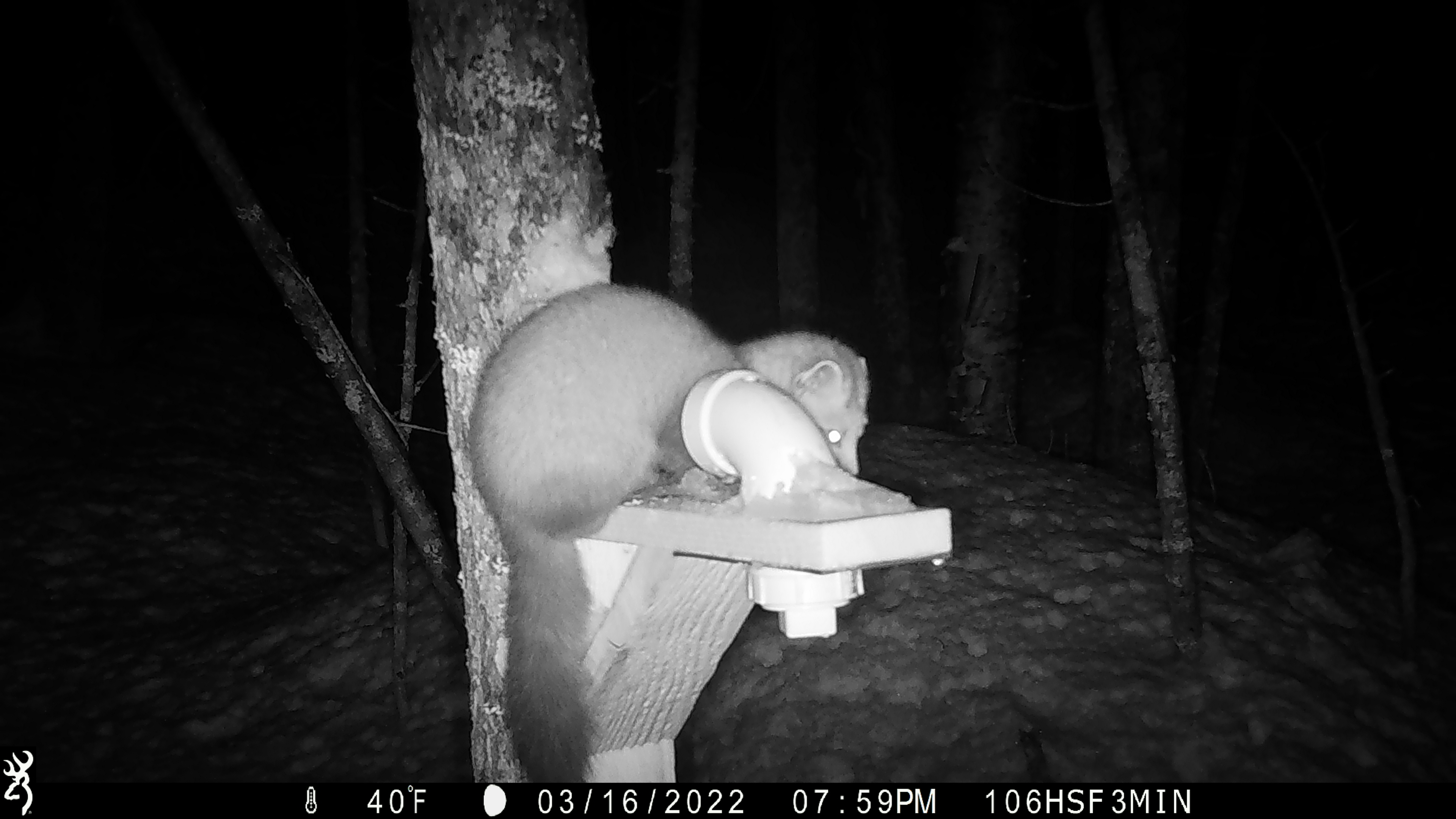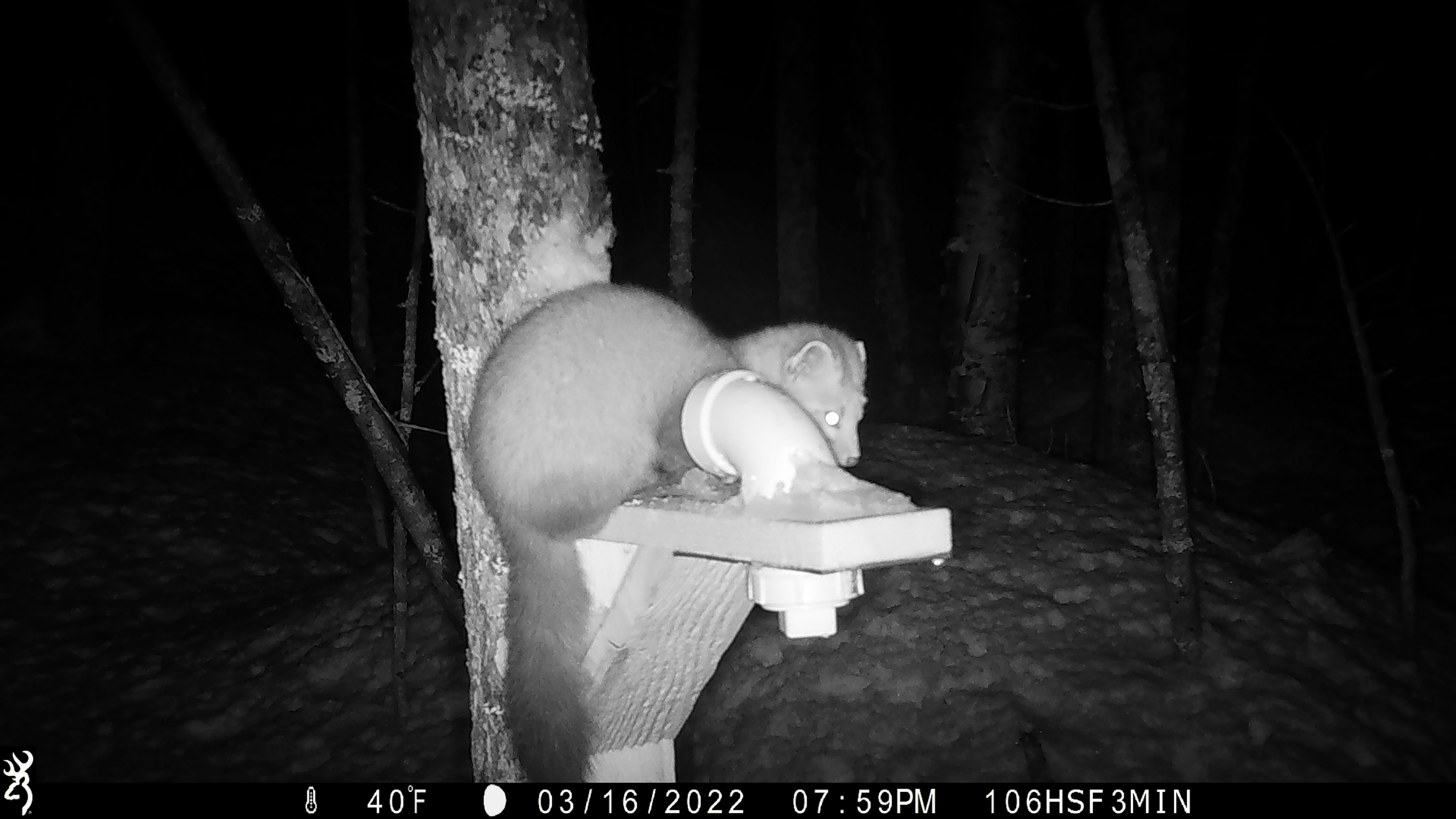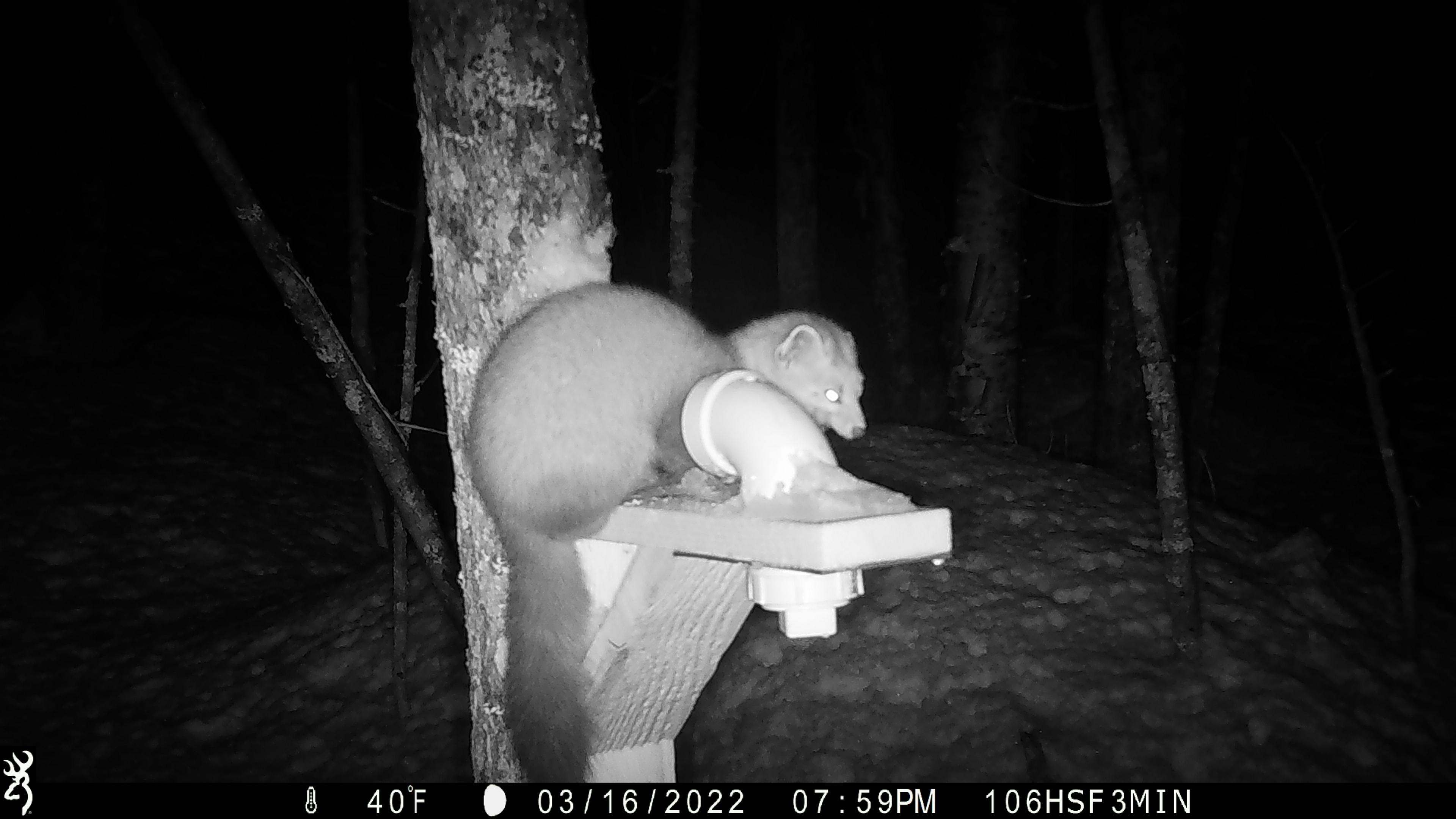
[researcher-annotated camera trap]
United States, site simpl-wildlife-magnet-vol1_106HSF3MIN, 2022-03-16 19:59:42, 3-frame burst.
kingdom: Animalia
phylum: Chordata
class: Mammalia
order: Carnivora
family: Mustelidae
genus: Martes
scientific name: Martes americana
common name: american marten